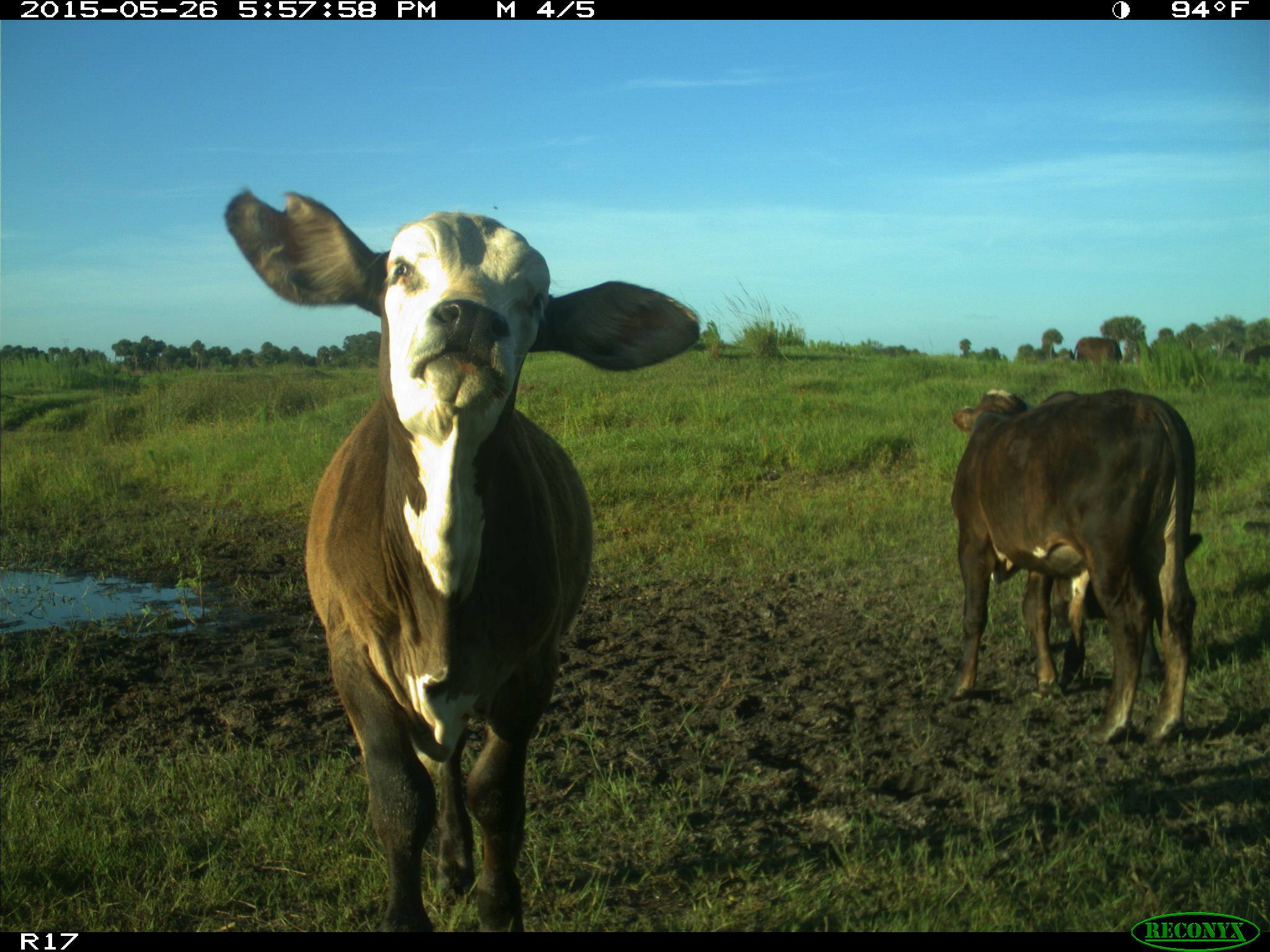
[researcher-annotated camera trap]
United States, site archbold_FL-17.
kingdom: Animalia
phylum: Chordata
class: Mammalia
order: Artiodactyla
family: Bovidae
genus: Bos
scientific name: Bos taurus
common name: domestic cow